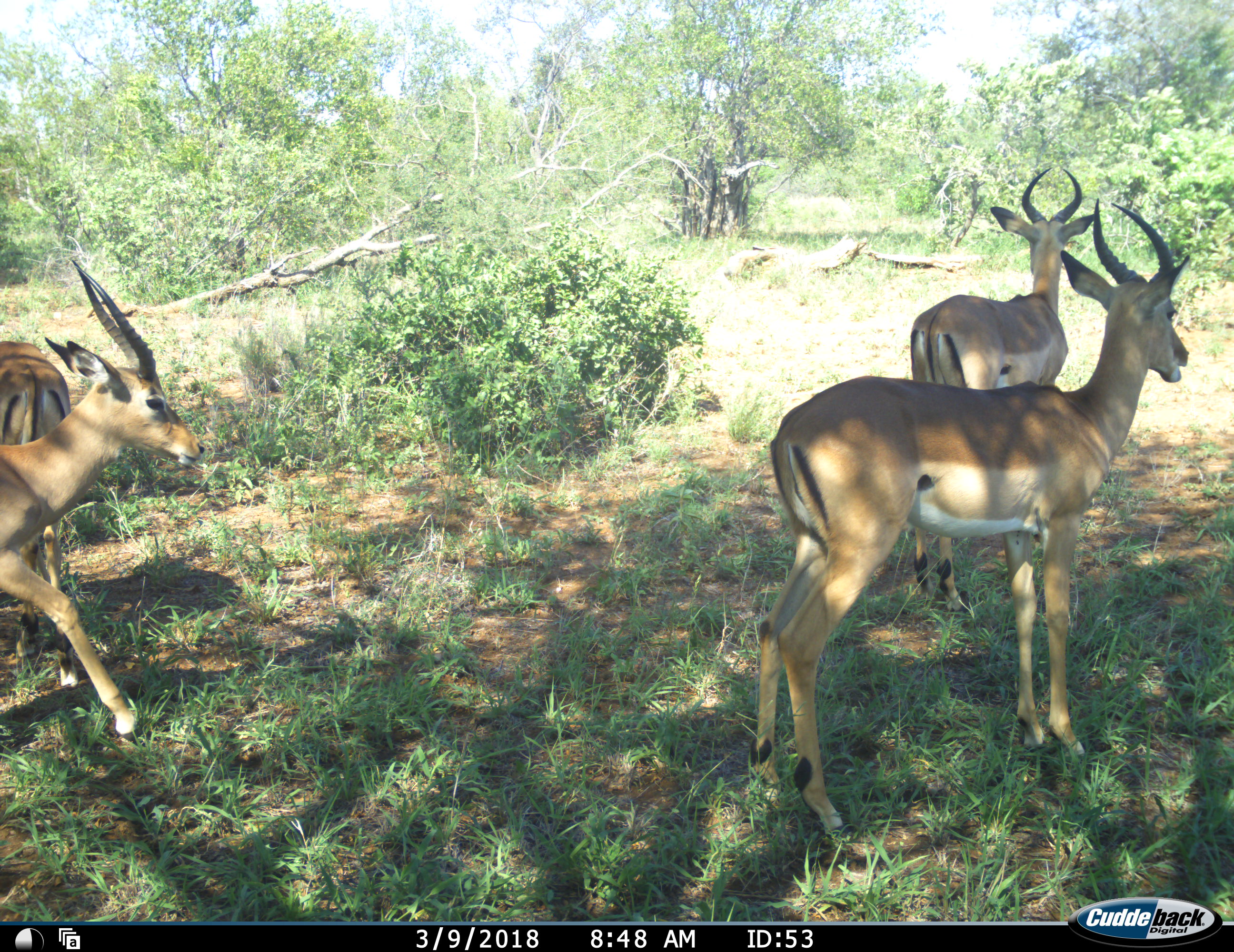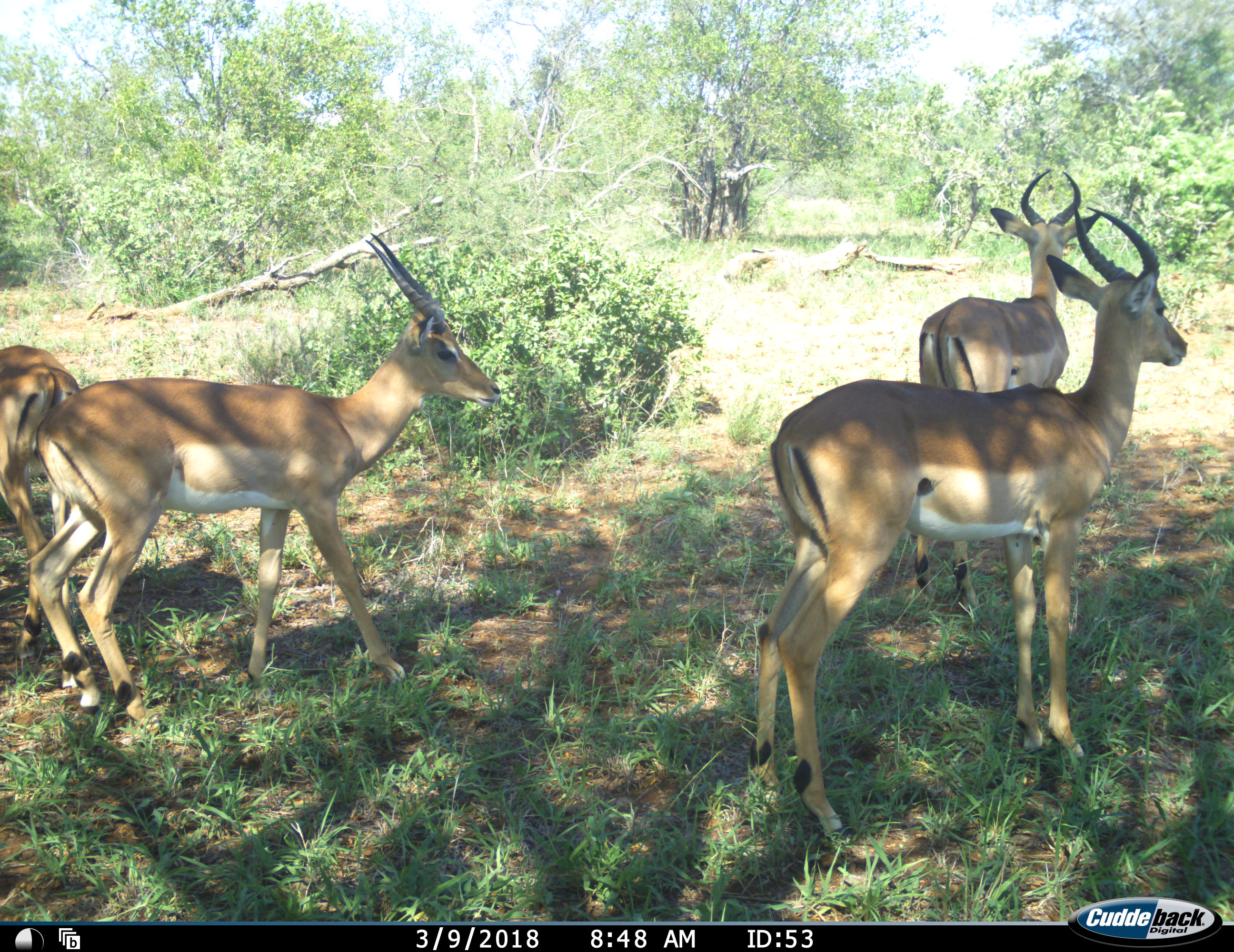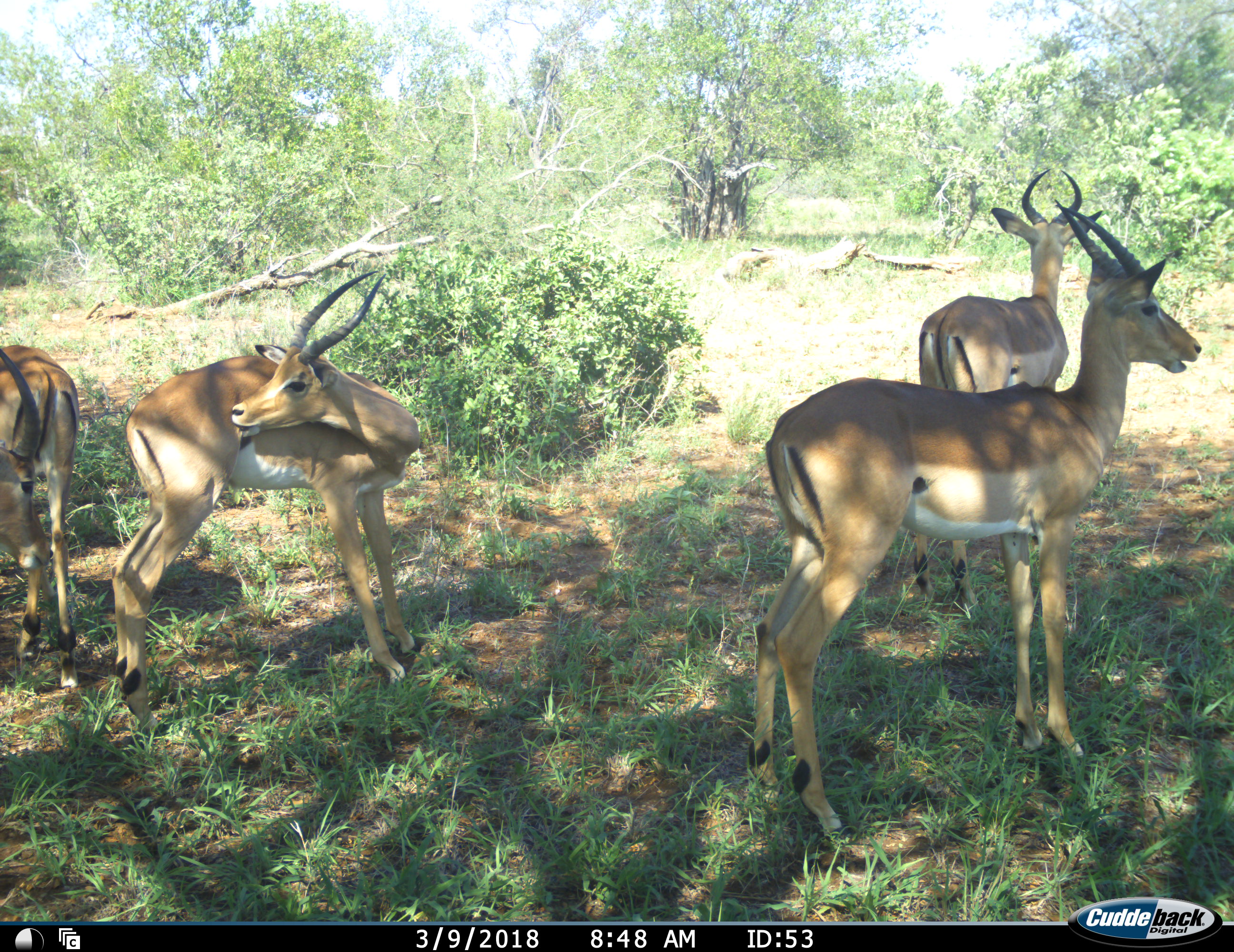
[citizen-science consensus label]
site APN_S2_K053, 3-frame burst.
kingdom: Animalia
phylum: Chordata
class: Mammalia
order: Artiodactyla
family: Bovidae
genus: Aepyceros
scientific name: Aepyceros melampus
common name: impala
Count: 4.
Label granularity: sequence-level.